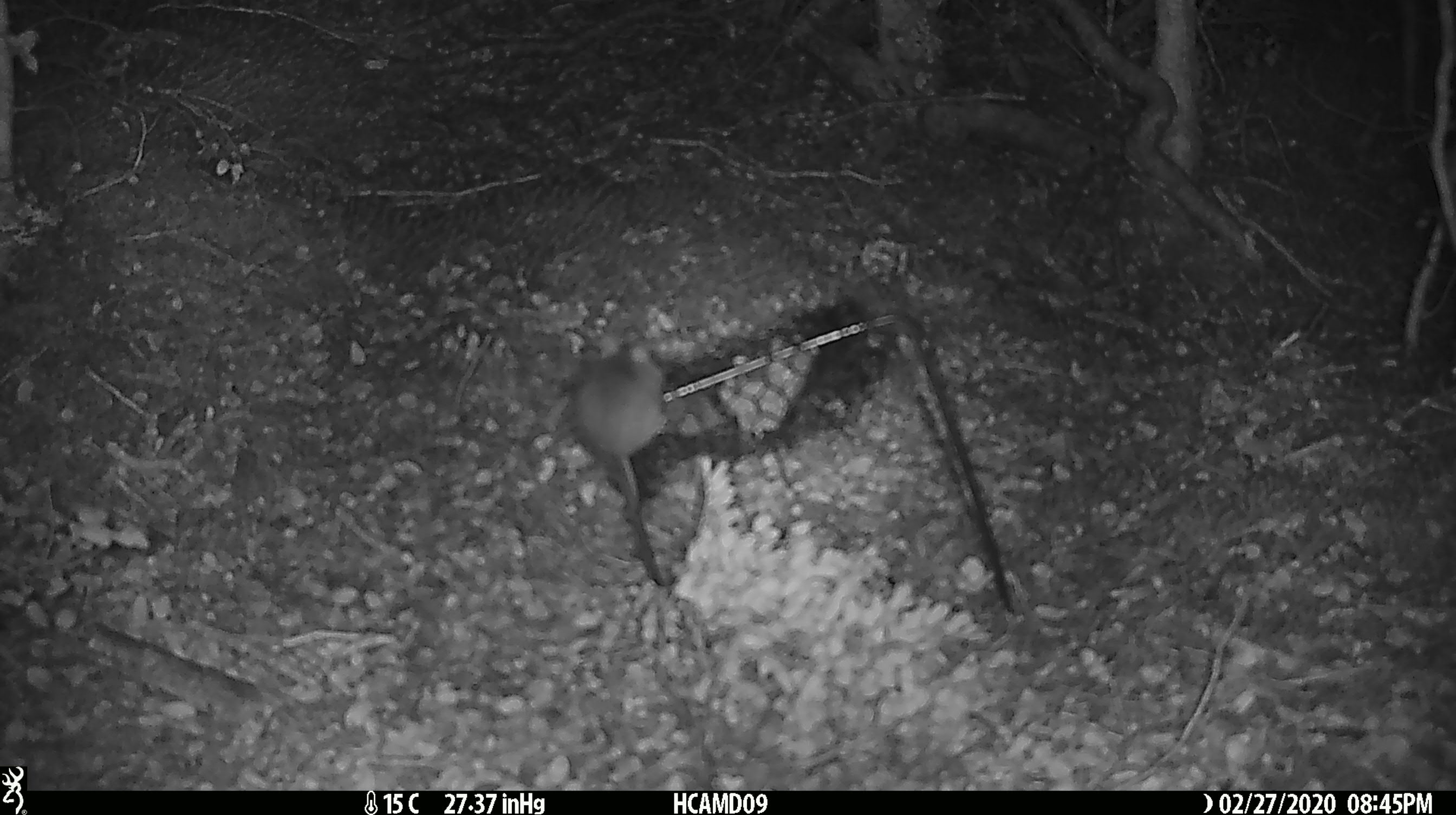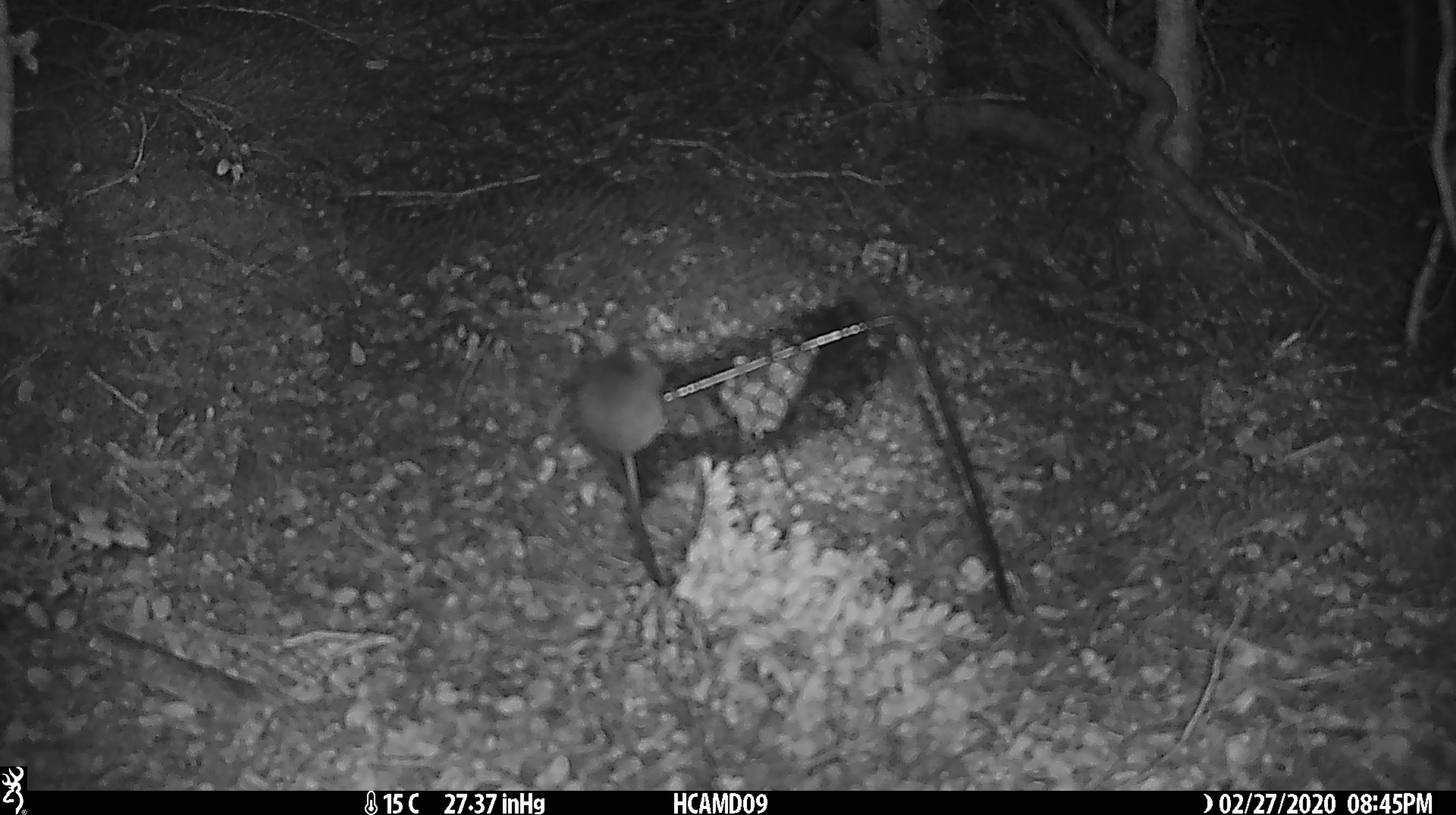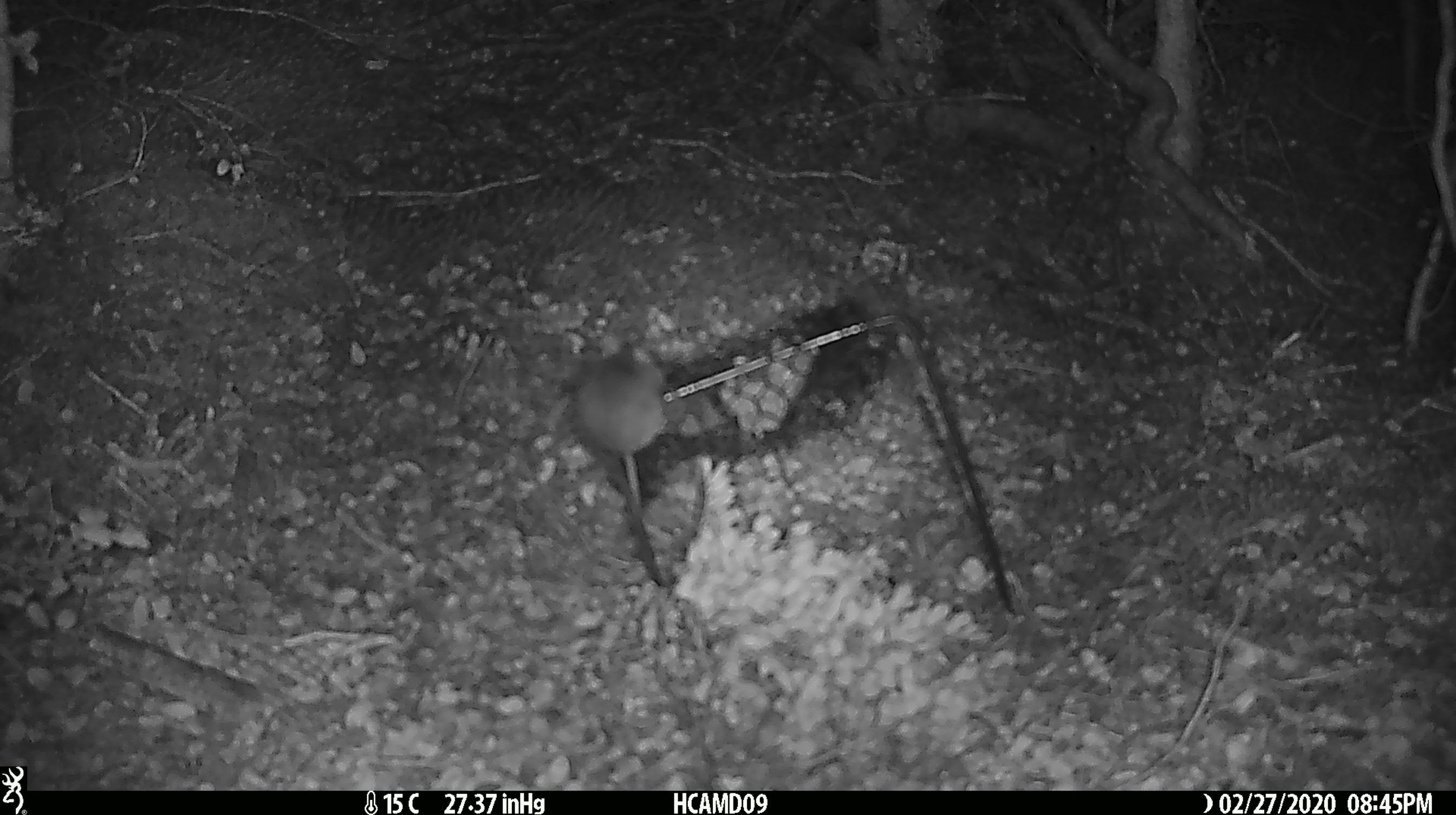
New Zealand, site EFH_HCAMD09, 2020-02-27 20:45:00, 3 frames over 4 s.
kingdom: Animalia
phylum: Chordata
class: Mammalia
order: Rodentia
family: Muridae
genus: Mus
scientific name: Mus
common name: mouse